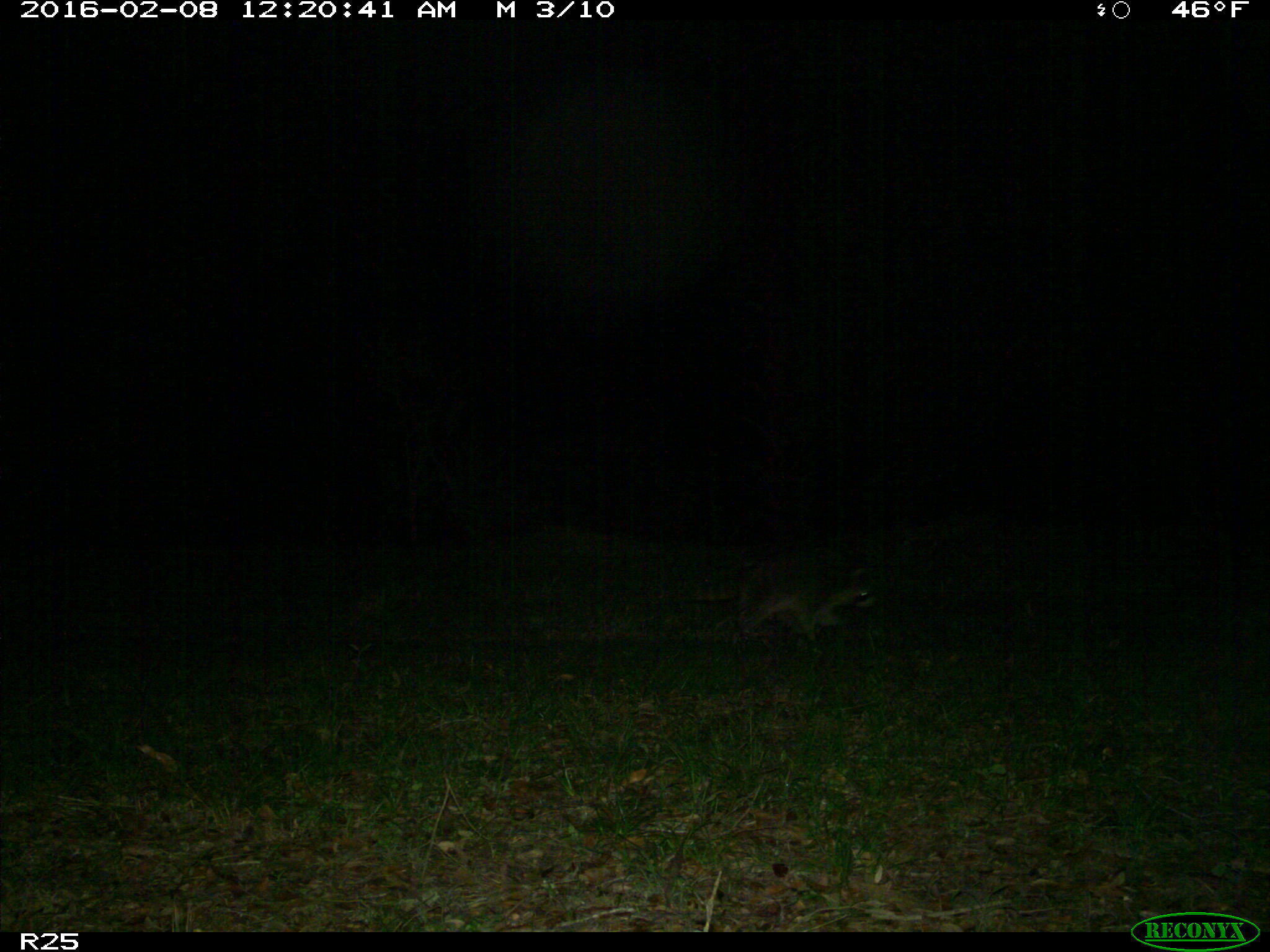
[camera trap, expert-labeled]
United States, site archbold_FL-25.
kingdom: Animalia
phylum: Chordata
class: Mammalia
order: Carnivora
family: Procyonidae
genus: Procyon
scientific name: Procyon lotor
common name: common raccoon